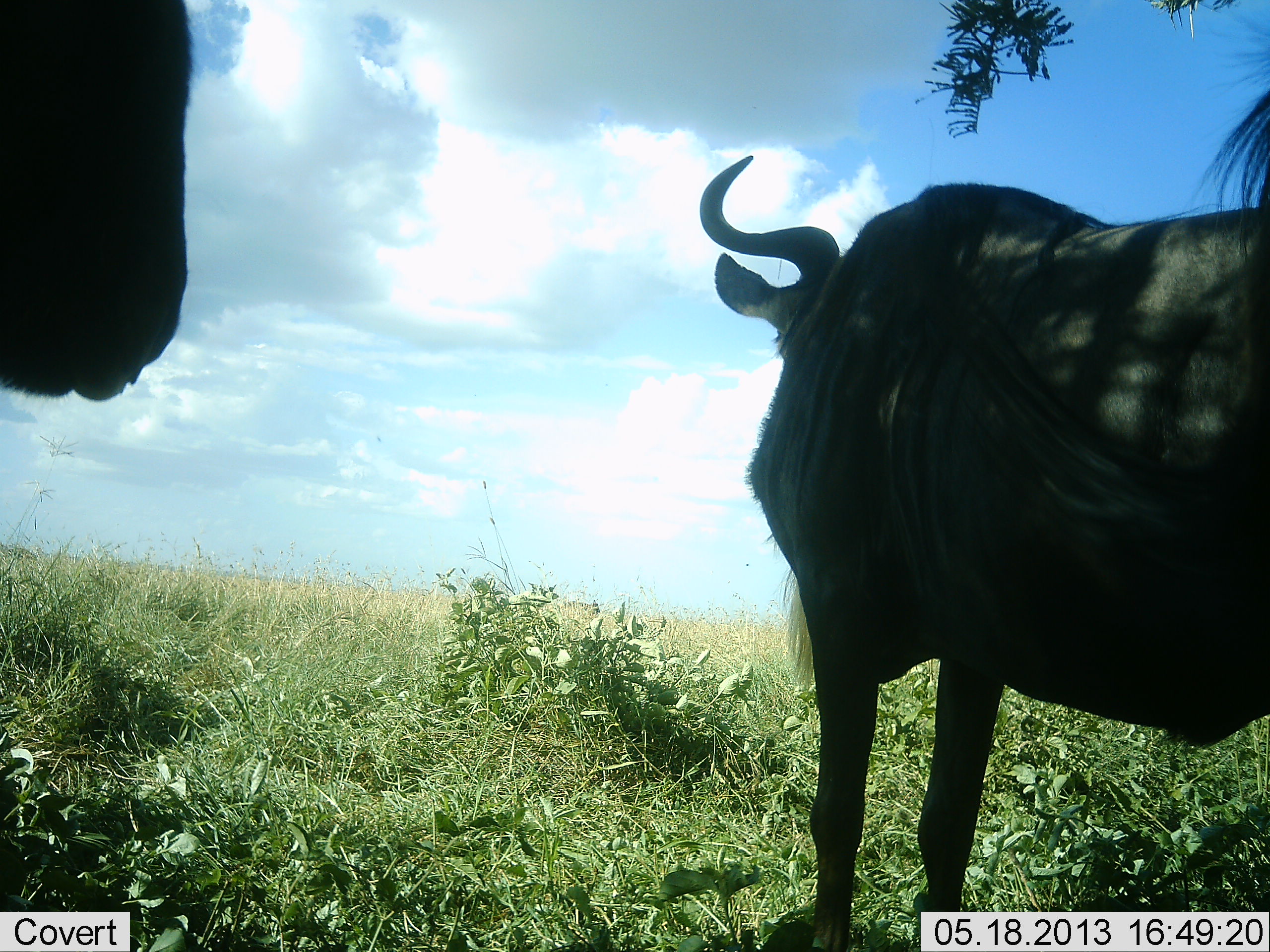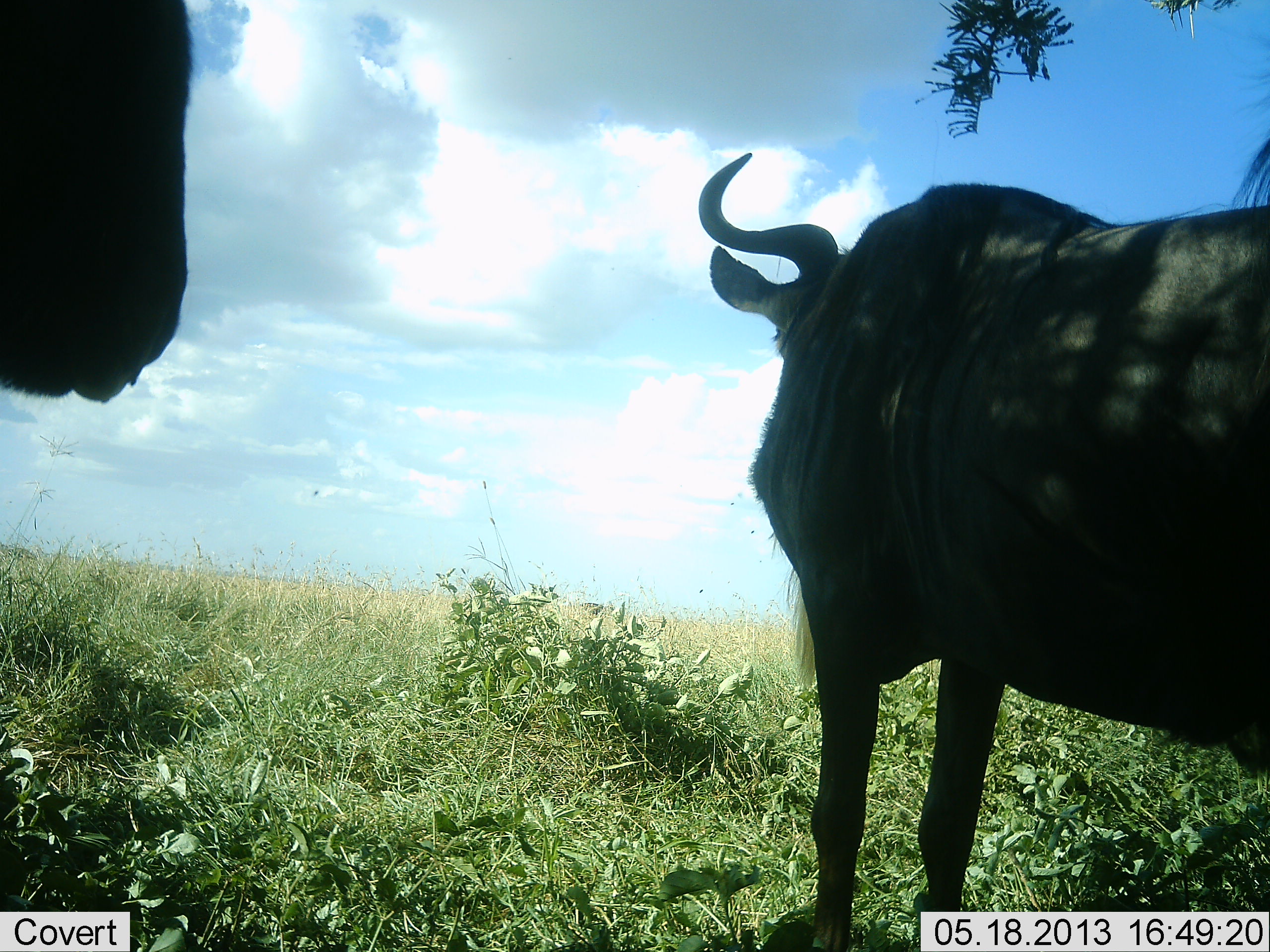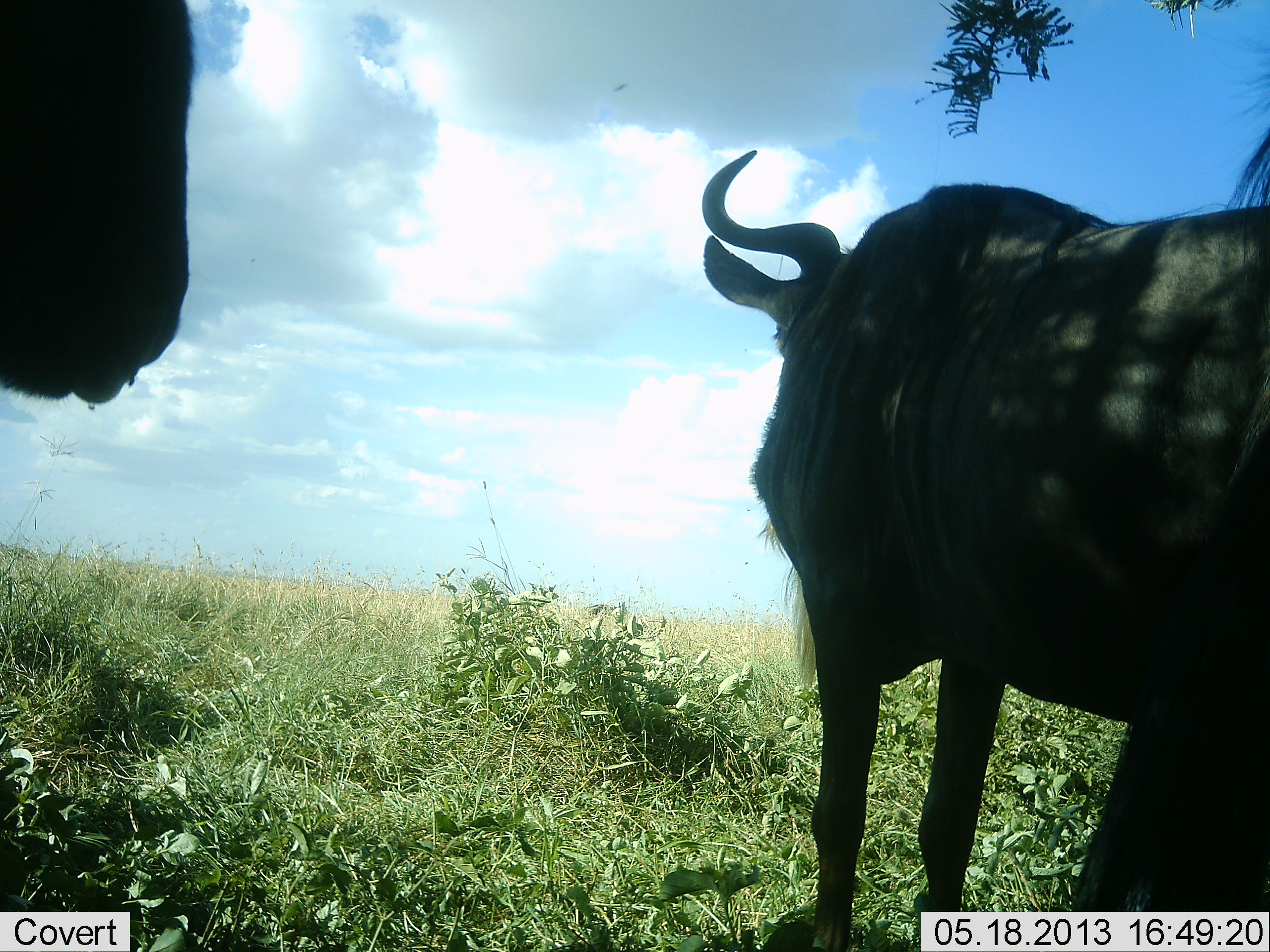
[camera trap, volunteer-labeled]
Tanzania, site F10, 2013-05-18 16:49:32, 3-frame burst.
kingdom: Animalia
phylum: Chordata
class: Mammalia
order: Artiodactyla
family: Bovidae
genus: Connochaetes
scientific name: Connochaetes taurinus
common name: blue wildebeest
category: wildebeest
Wildebeest (blue wildebeest) (Connochaetes taurinus), count 2. Behavior (volunteer vote fractions): standing 100%, resting 0%, moving 20%, interacting 0%. Young present (vote fraction): 0%. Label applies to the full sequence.